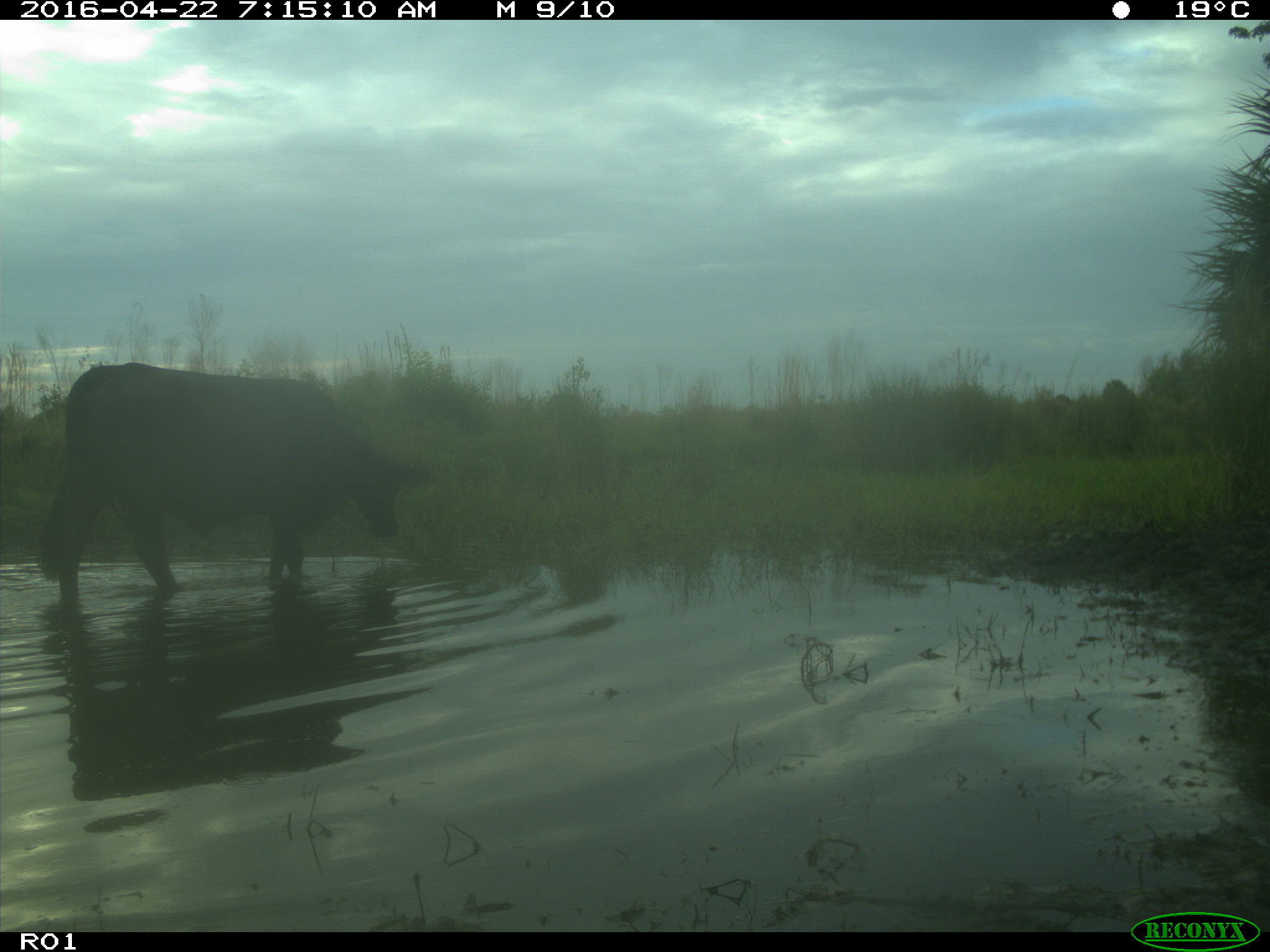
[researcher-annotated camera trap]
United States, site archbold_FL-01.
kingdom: Animalia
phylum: Chordata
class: Mammalia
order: Artiodactyla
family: Bovidae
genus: Bos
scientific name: Bos taurus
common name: domestic cow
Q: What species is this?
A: Bos taurus (domestic cow).